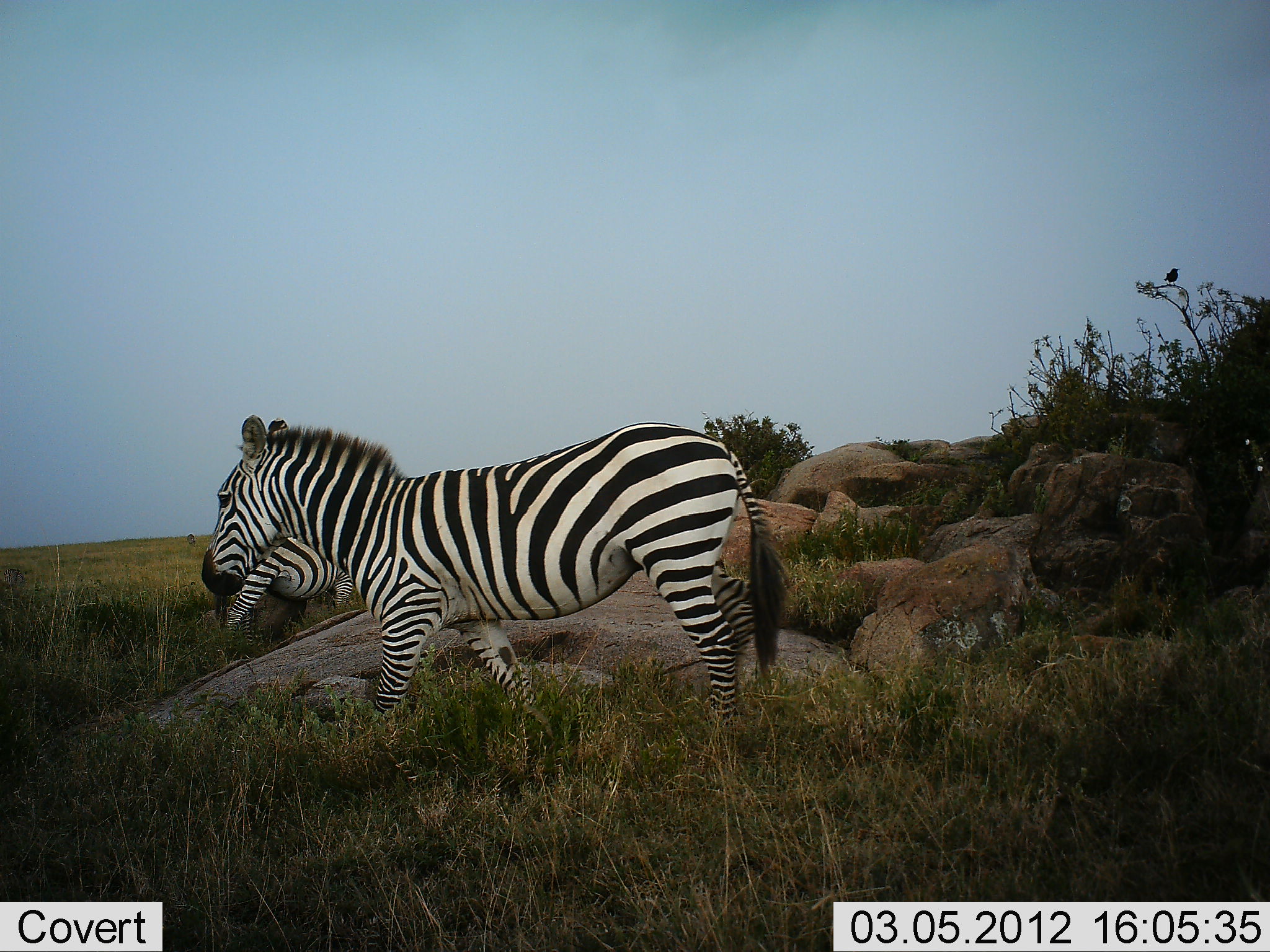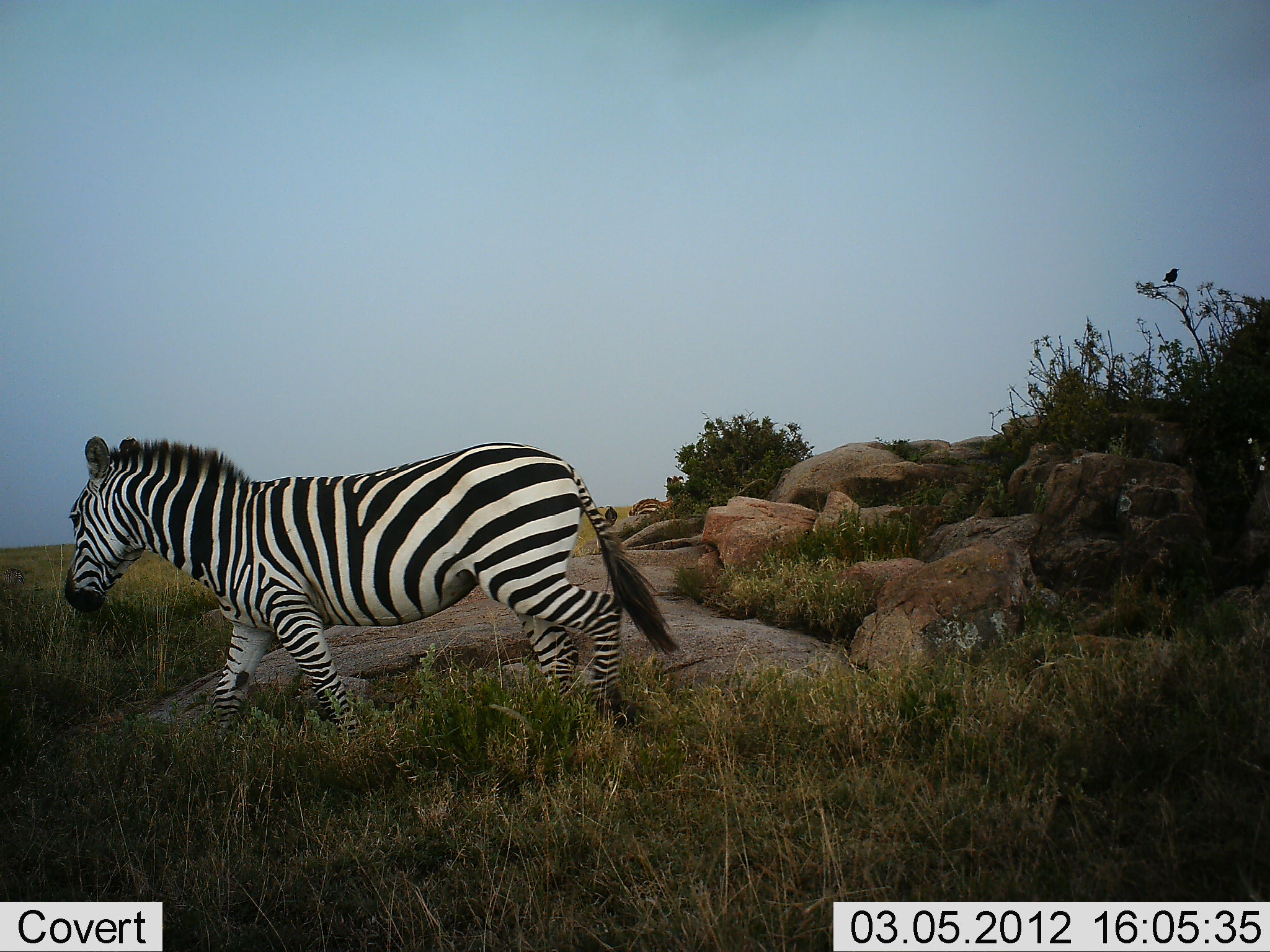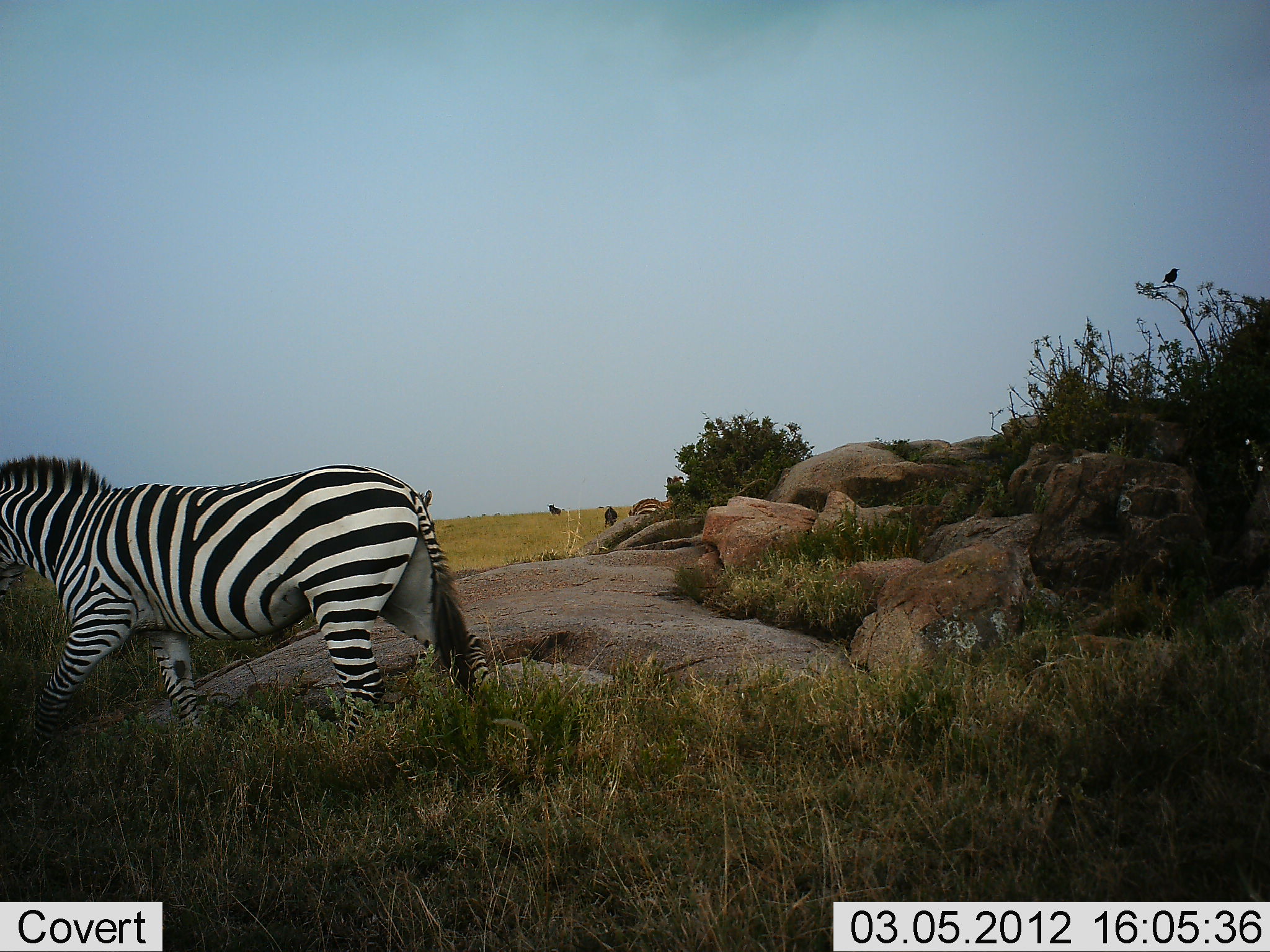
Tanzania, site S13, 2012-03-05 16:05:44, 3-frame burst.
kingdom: Animalia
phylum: Chordata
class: Mammalia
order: Perissodactyla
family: Equidae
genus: Equus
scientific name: Equus quagga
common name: plains zebra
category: zebra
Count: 2.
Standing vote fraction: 24%.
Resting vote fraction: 0%.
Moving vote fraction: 95%.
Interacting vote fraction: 0%.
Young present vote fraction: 0%.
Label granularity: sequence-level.